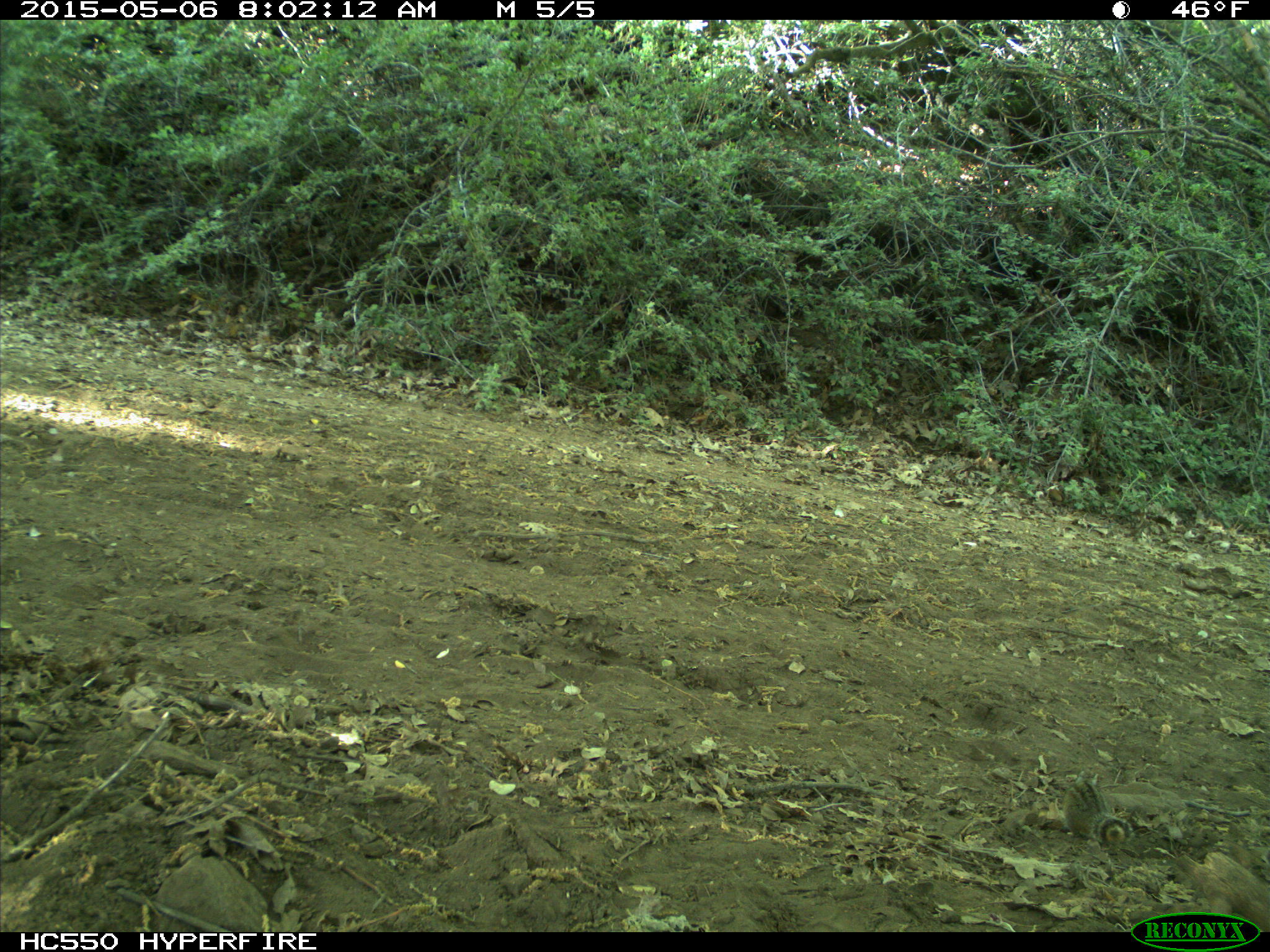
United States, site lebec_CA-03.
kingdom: Animalia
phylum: Chordata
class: Mammalia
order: Rodentia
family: Sciuridae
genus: Tamias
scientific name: Tamias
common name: chipmunk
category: unidentified chipmunk